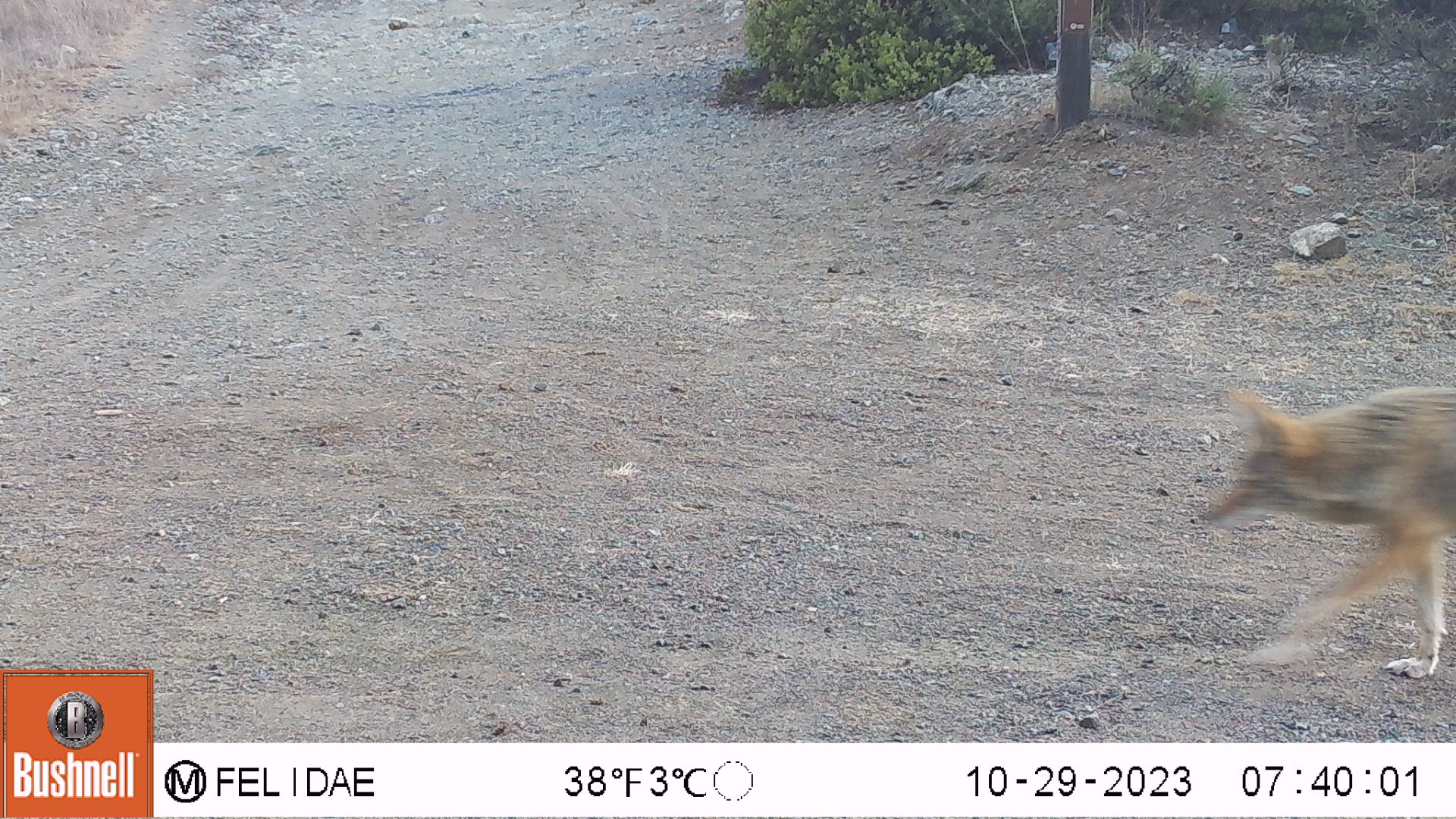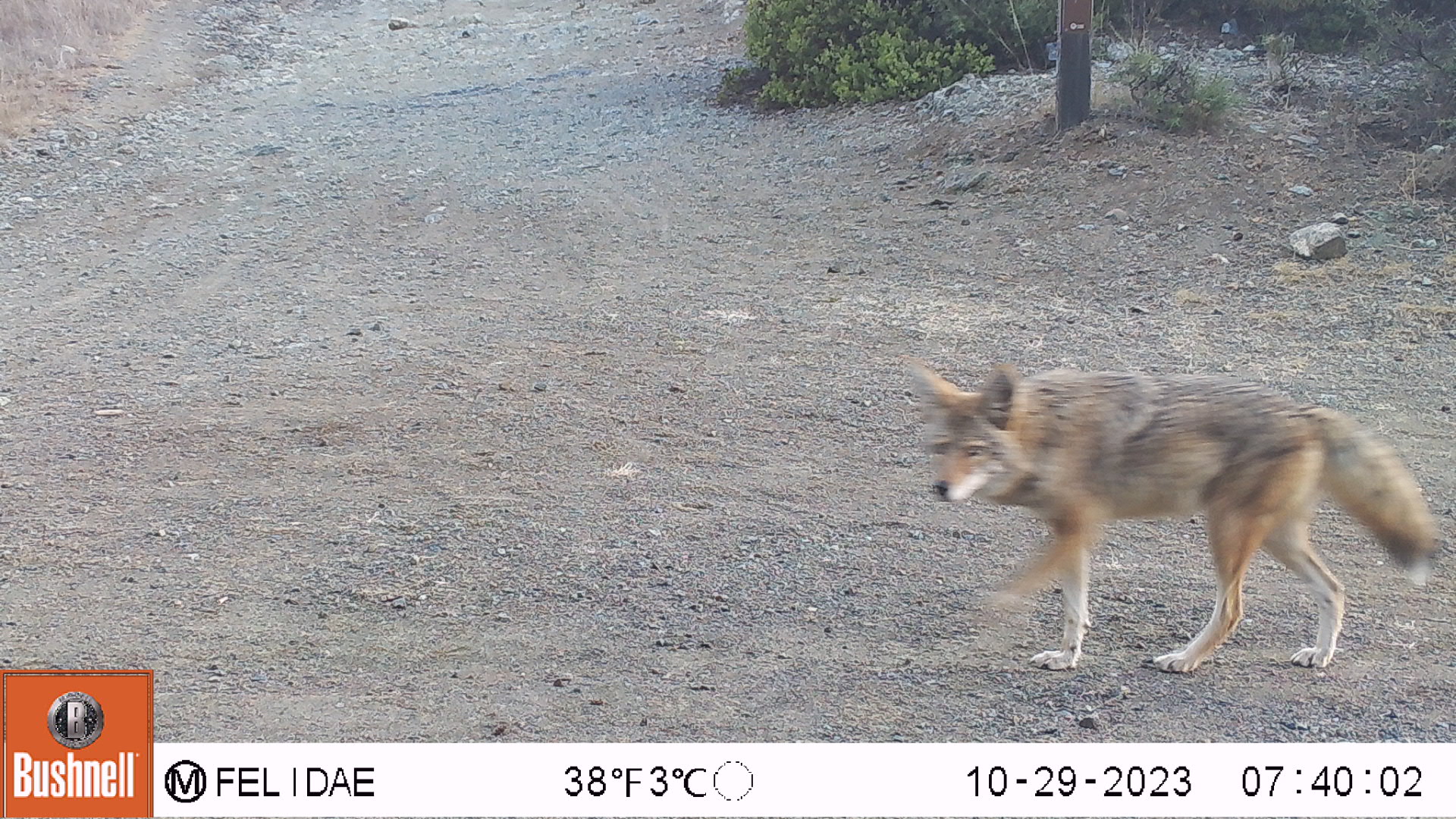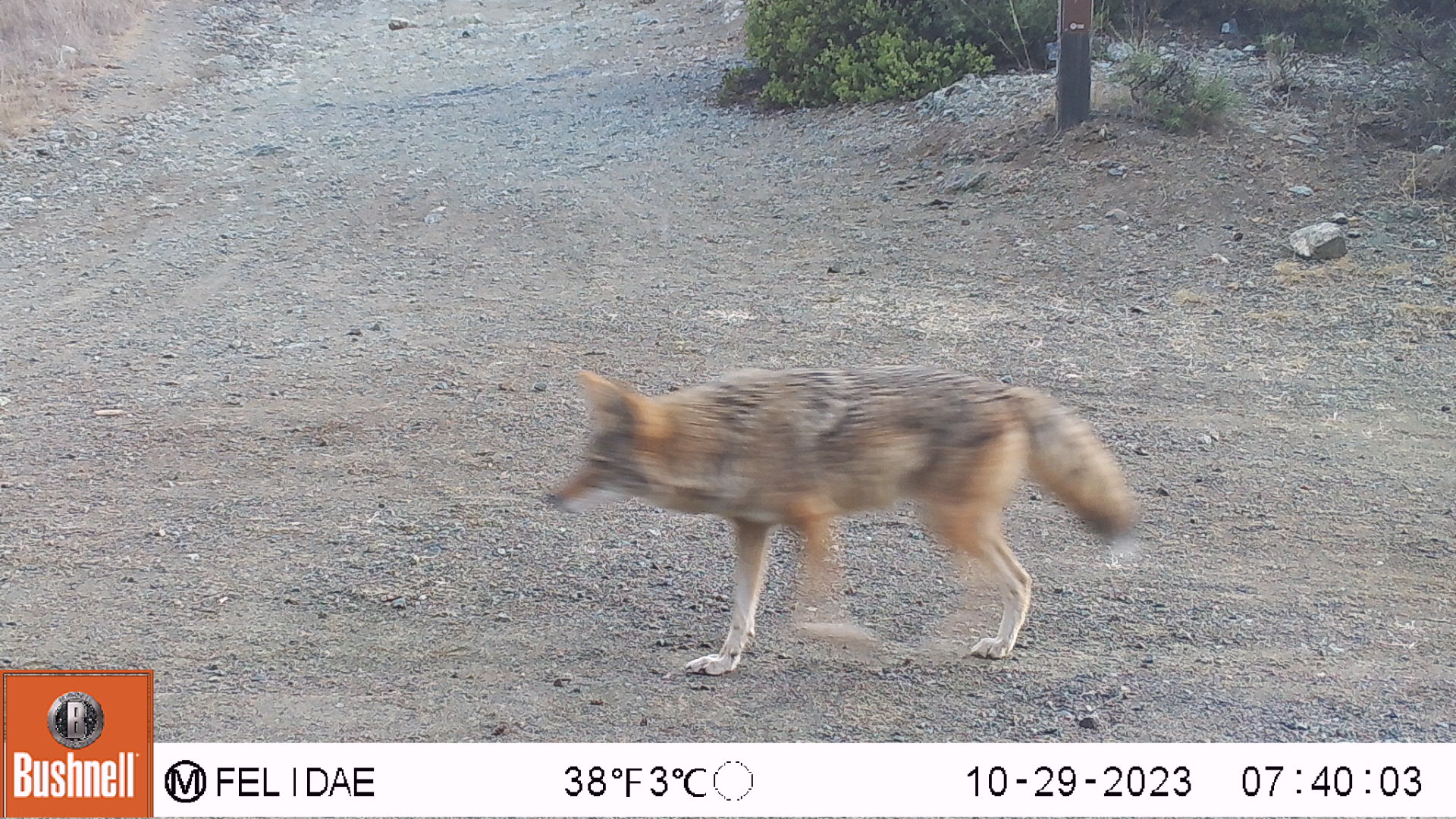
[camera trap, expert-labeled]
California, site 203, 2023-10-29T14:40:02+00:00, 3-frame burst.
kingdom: Animalia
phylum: Chordata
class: Mammalia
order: Carnivora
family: Canidae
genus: Canis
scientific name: Canis latrans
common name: coyote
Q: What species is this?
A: Coyote (Canis latrans).